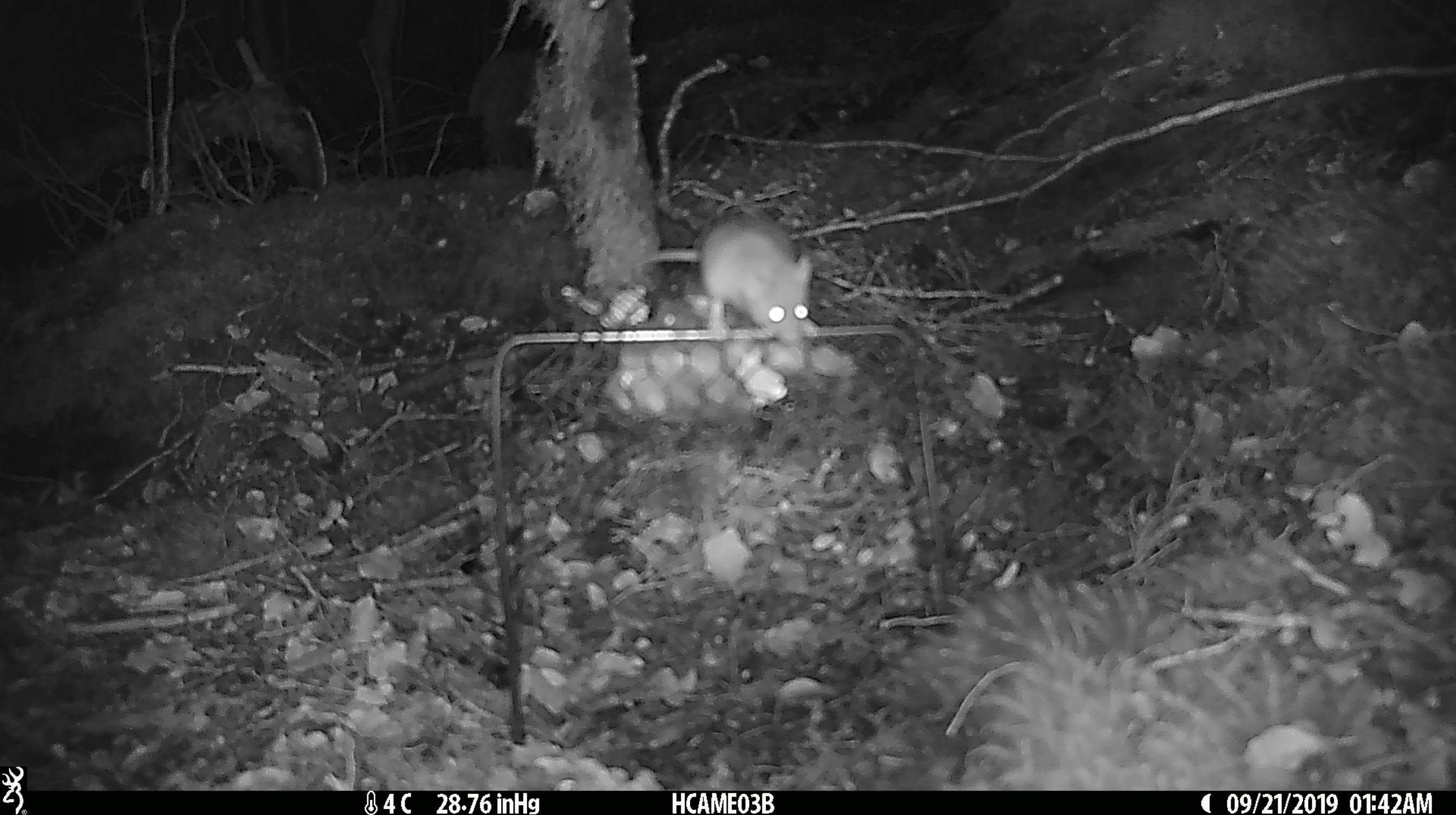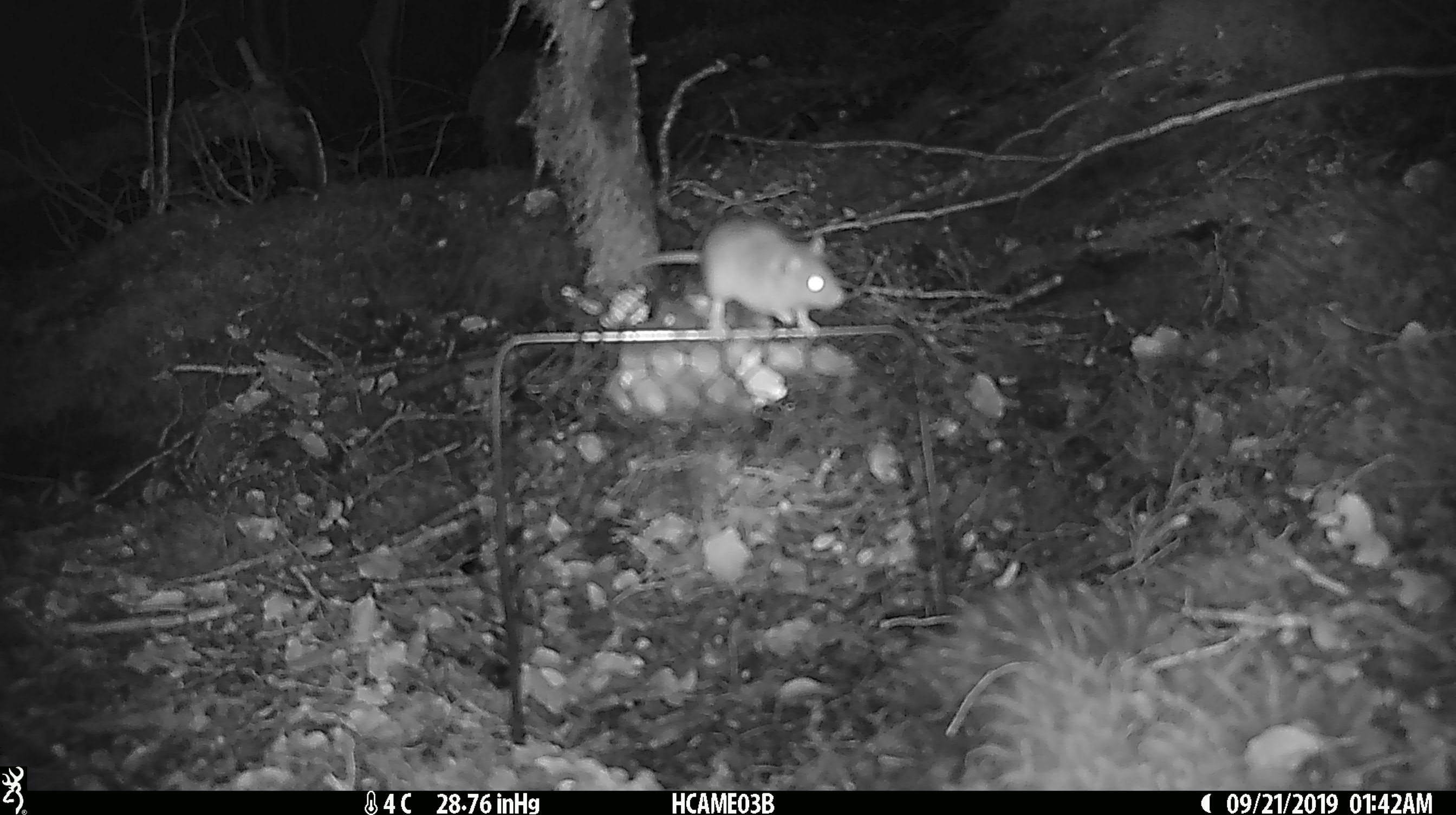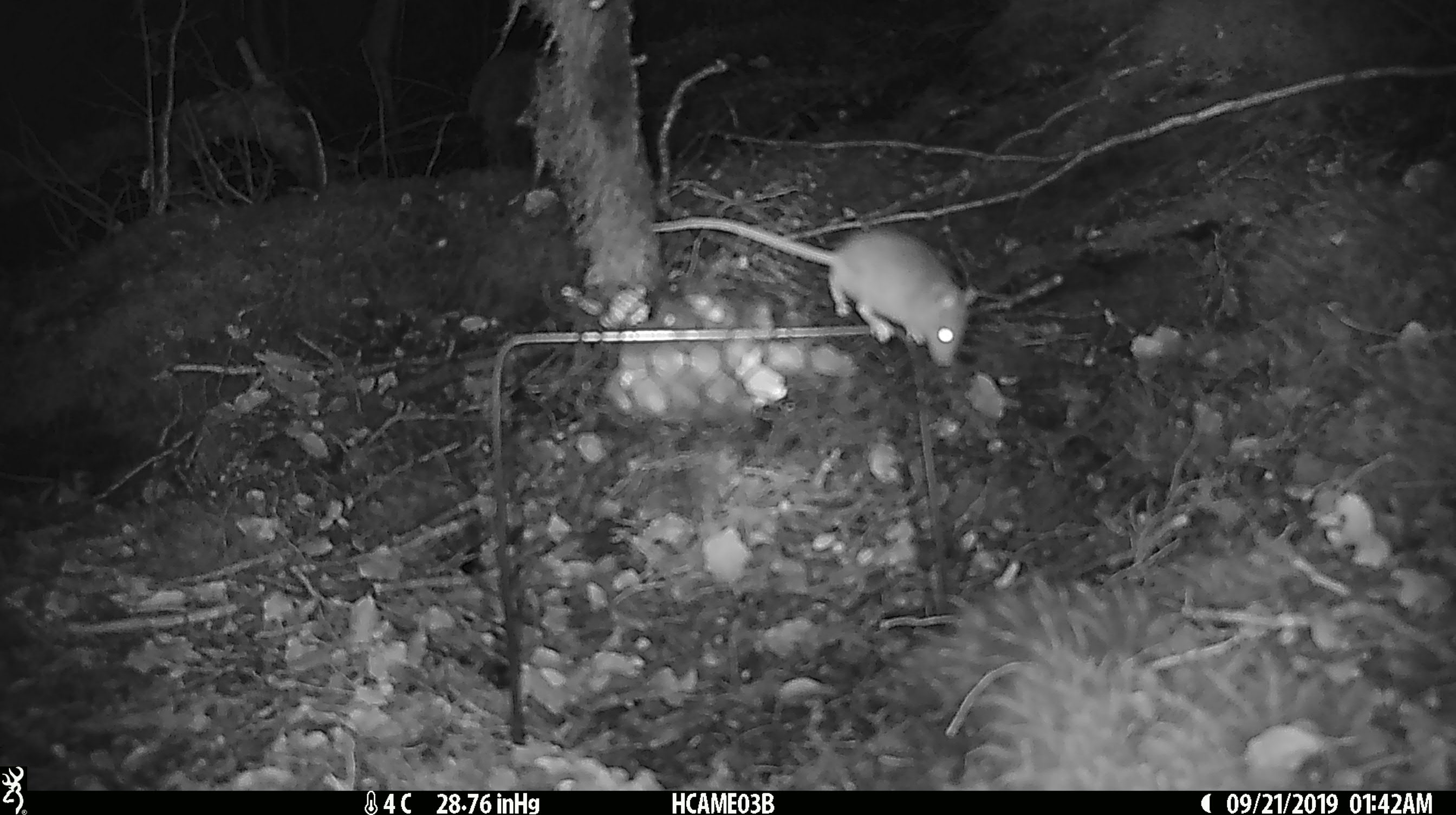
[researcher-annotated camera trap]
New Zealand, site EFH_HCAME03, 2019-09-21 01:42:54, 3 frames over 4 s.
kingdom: Animalia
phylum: Chordata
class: Mammalia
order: Rodentia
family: Muridae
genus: Mus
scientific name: Mus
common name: mouse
Mouse (Mus).